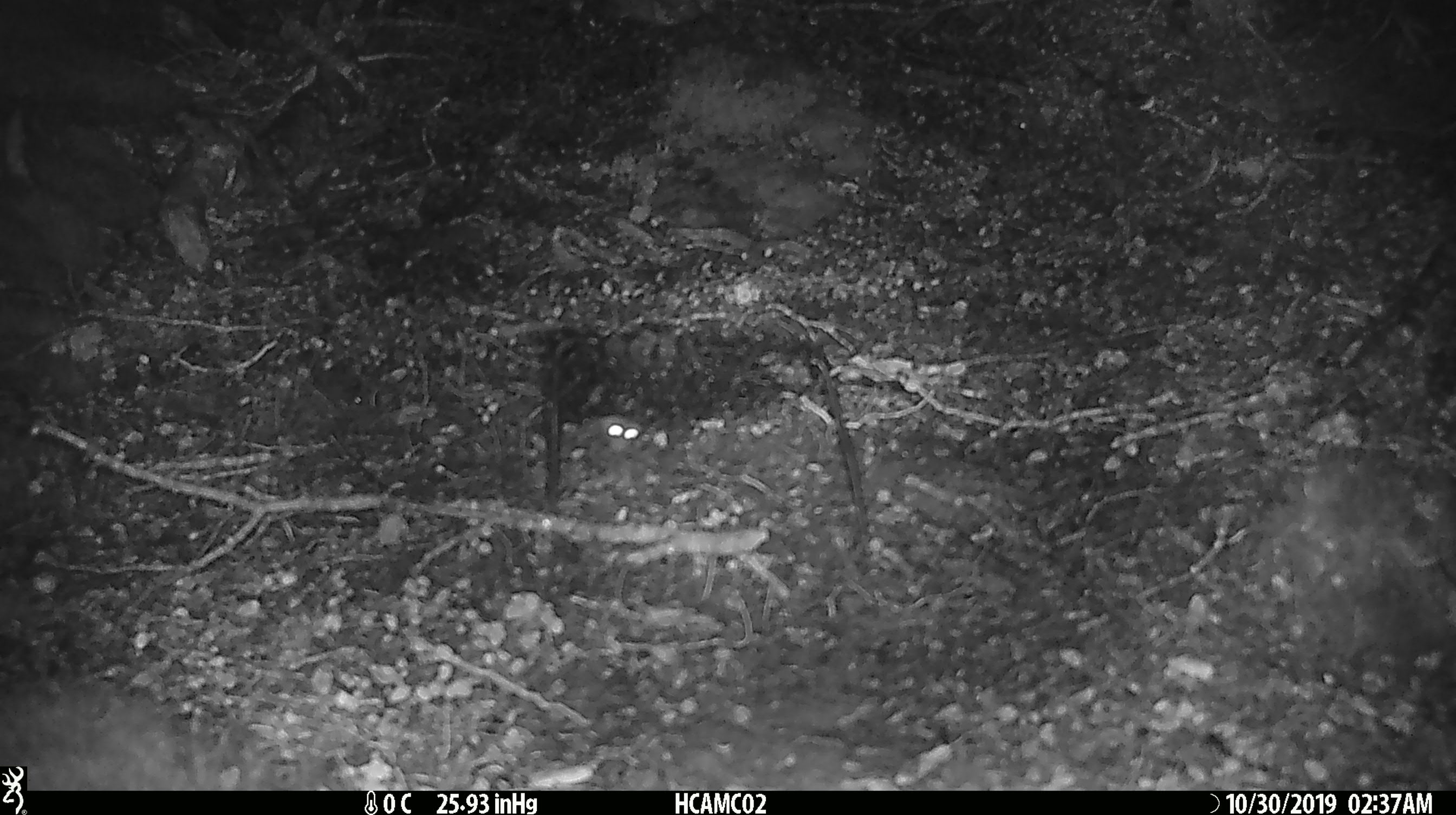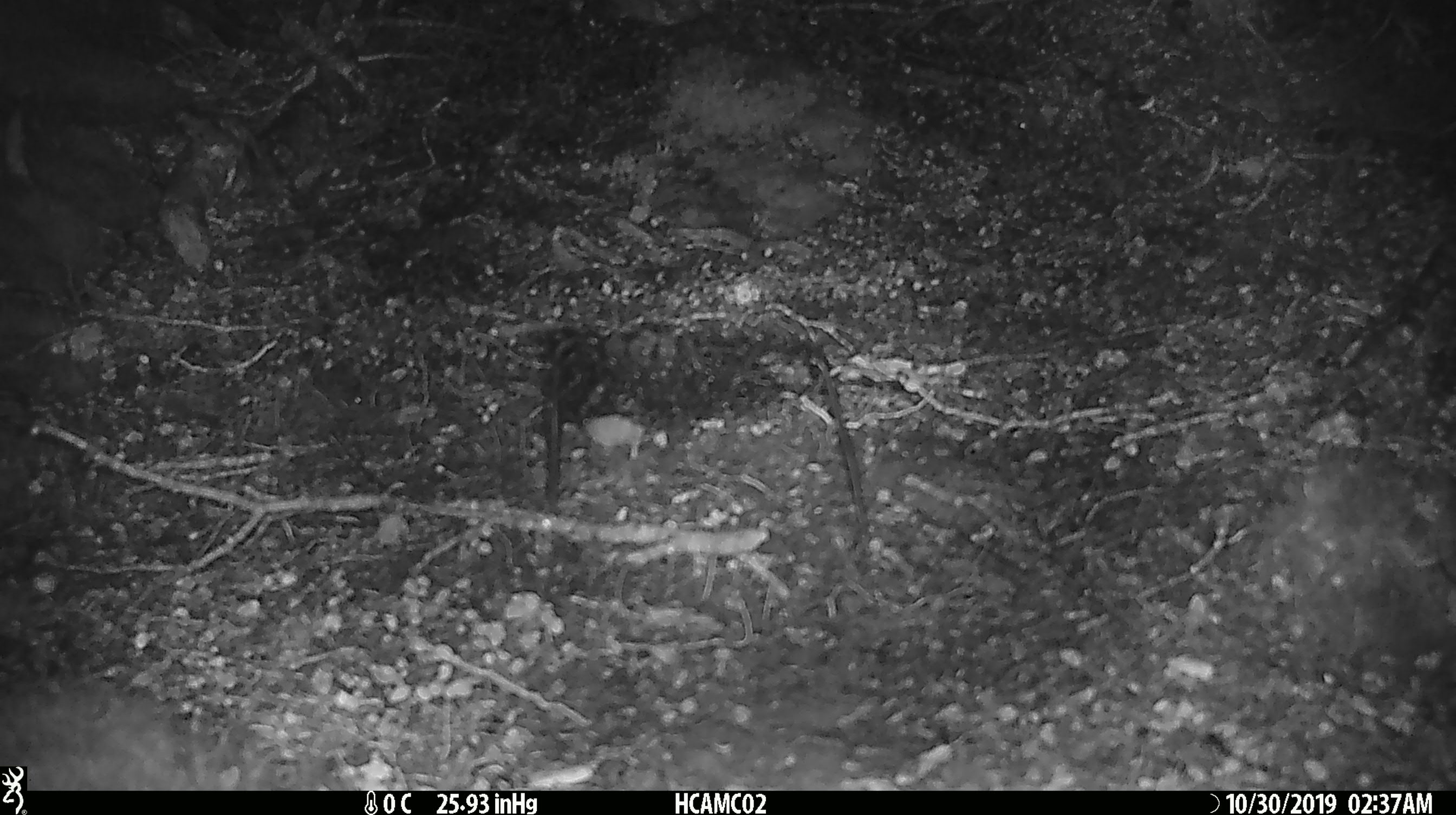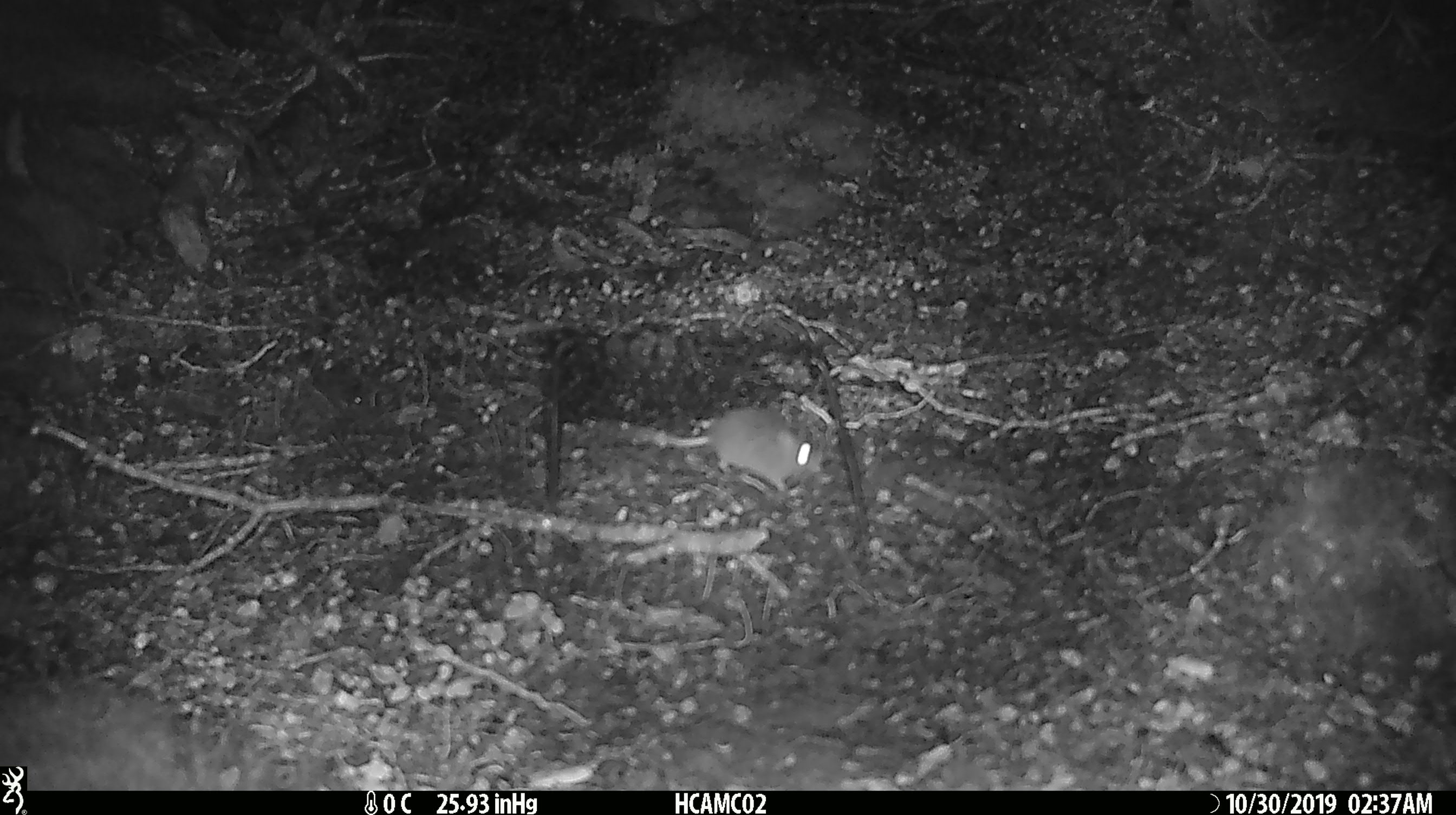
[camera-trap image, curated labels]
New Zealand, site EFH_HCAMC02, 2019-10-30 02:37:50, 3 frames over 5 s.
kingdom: Animalia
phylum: Chordata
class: Mammalia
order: Rodentia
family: Muridae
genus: Mus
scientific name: Mus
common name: mouse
Mouse (Mus).